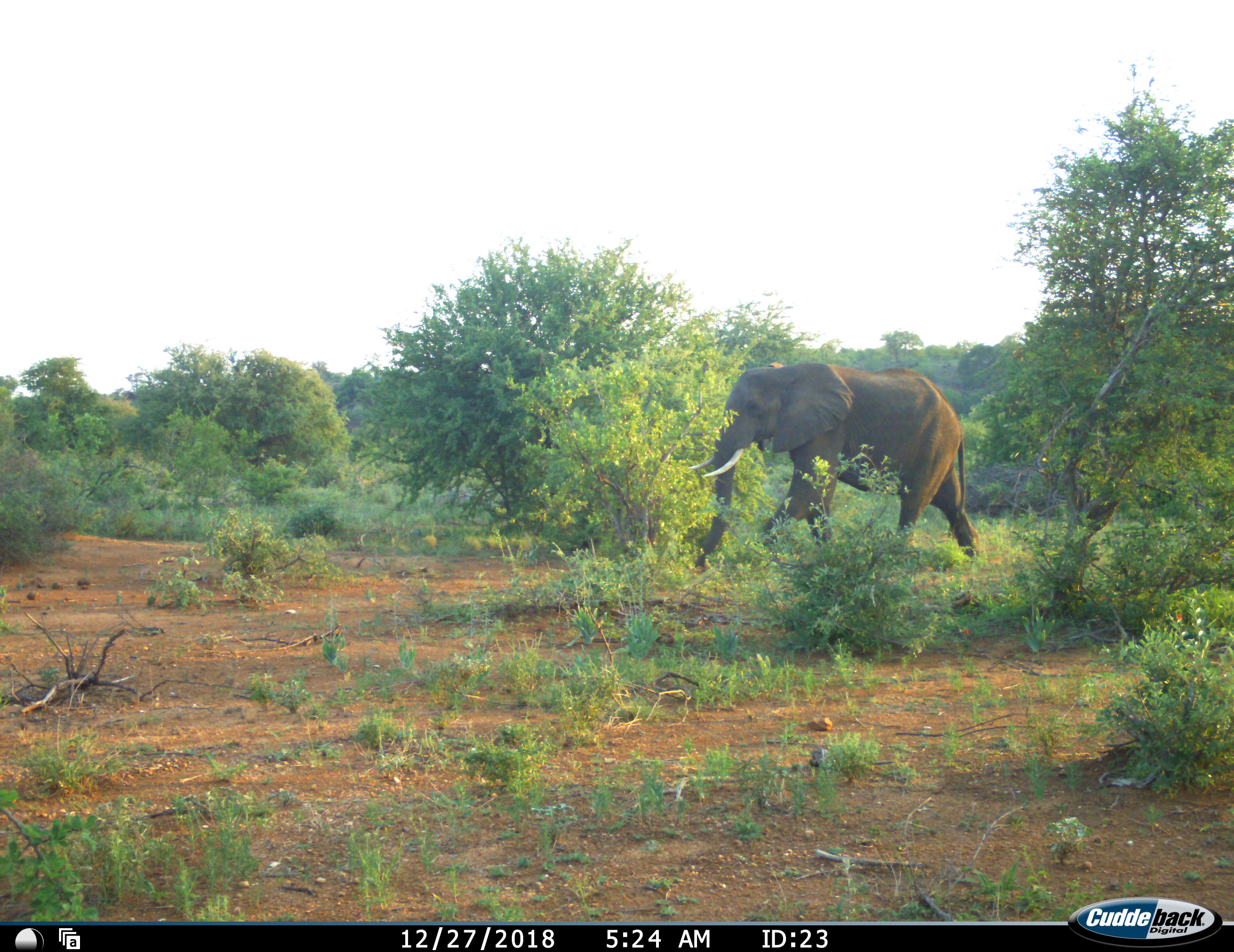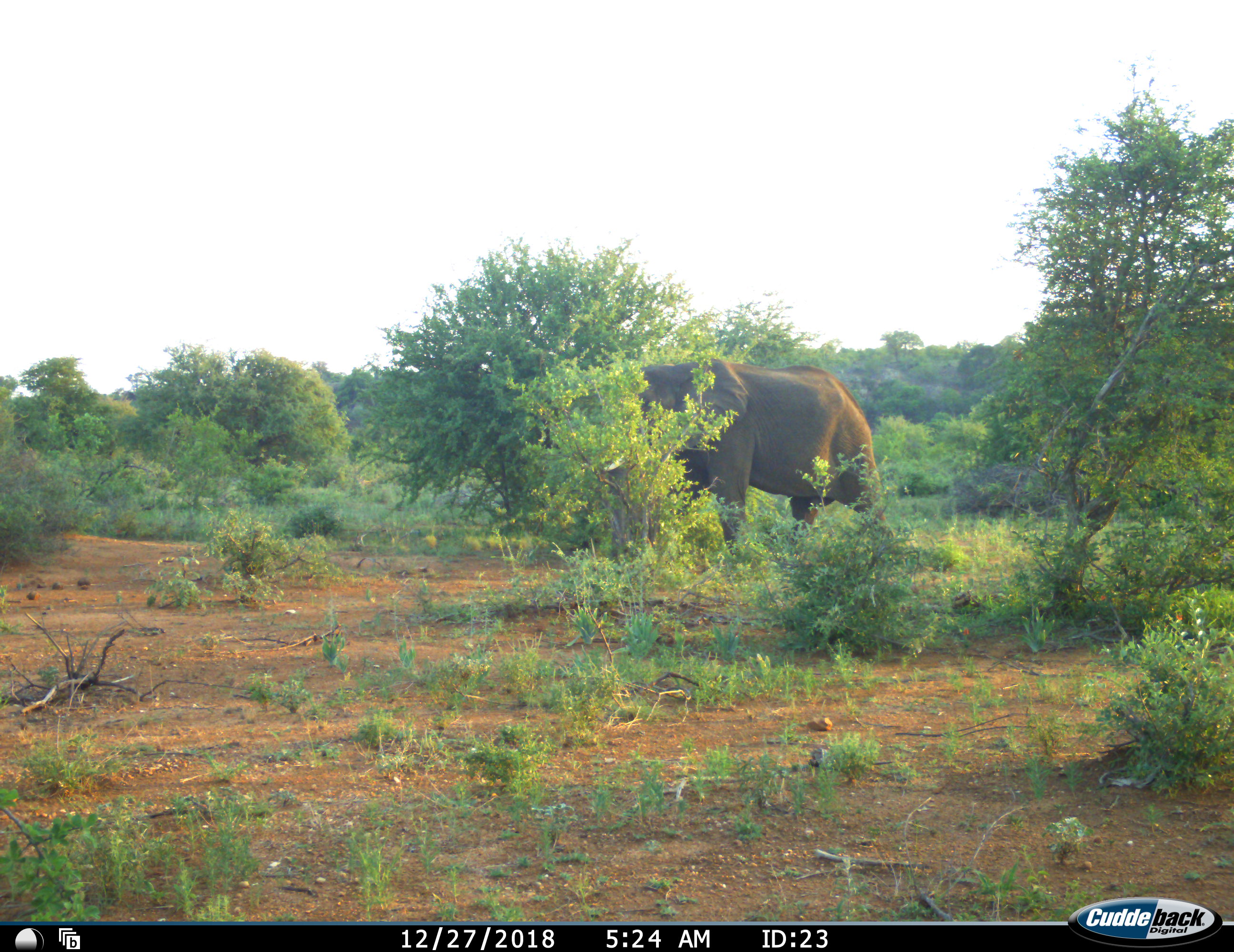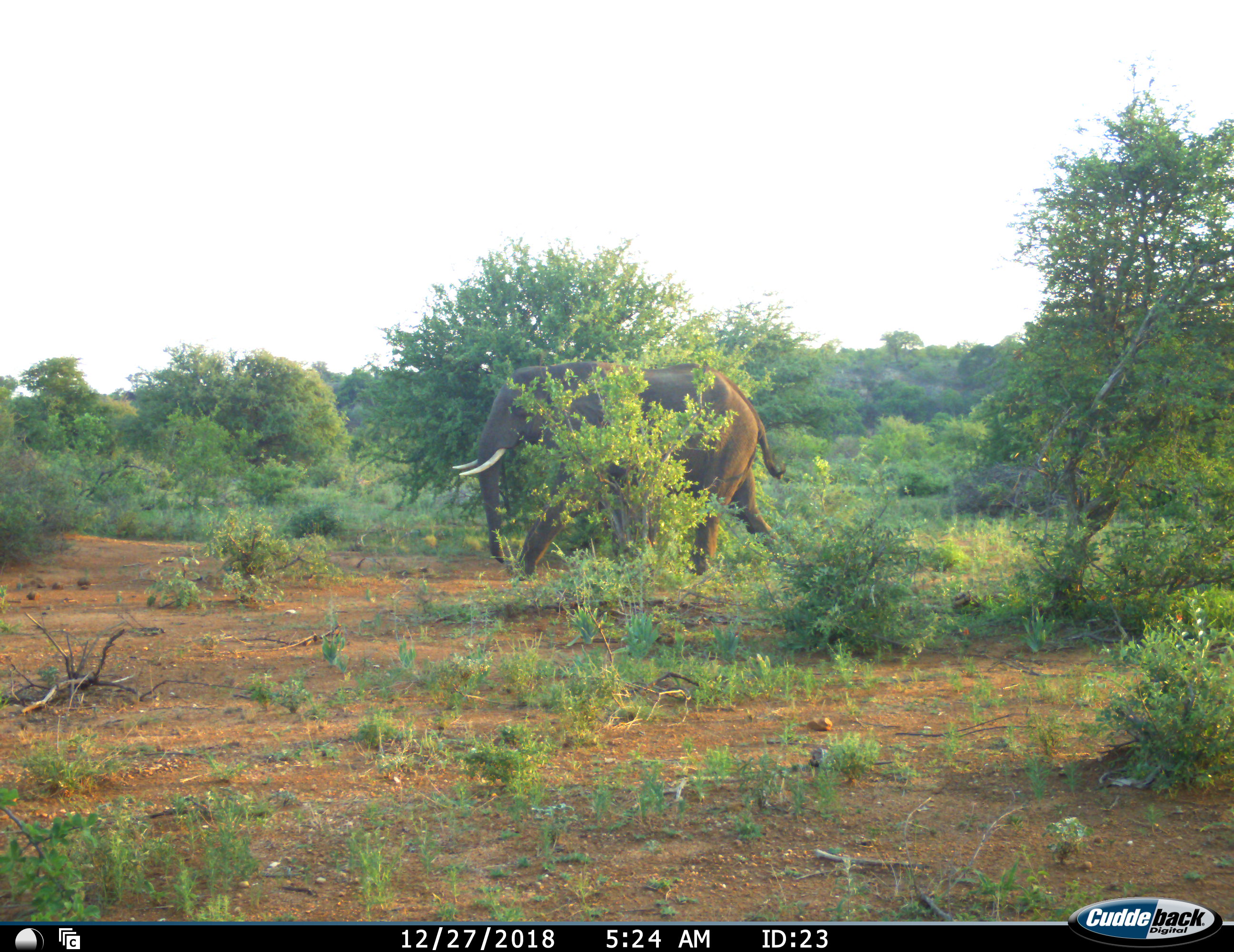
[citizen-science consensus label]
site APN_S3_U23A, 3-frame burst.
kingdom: Animalia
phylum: Chordata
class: Mammalia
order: Proboscidea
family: Elephantidae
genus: Loxodonta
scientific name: Loxodonta africana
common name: african bush elephant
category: elephant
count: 1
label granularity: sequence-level